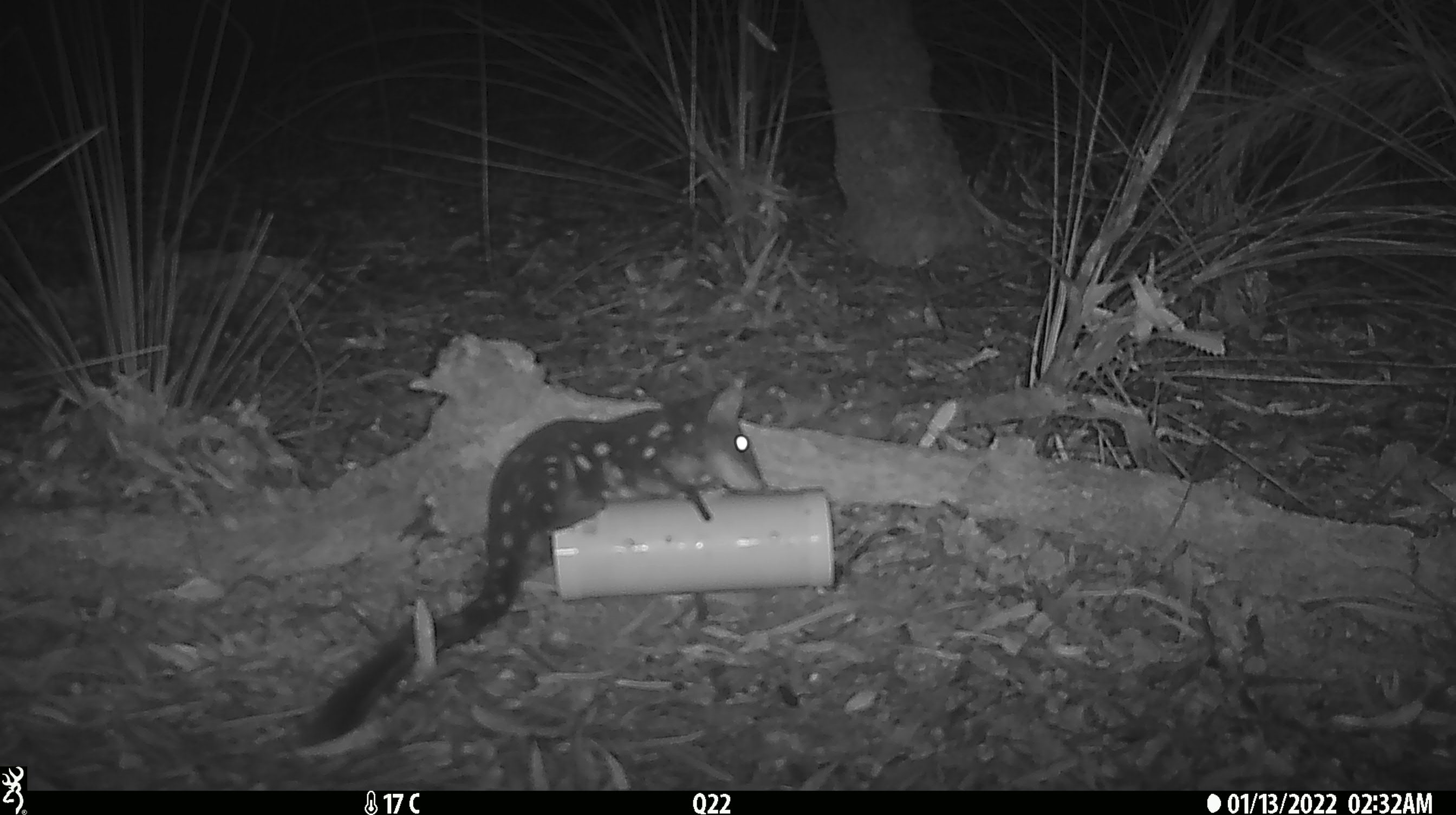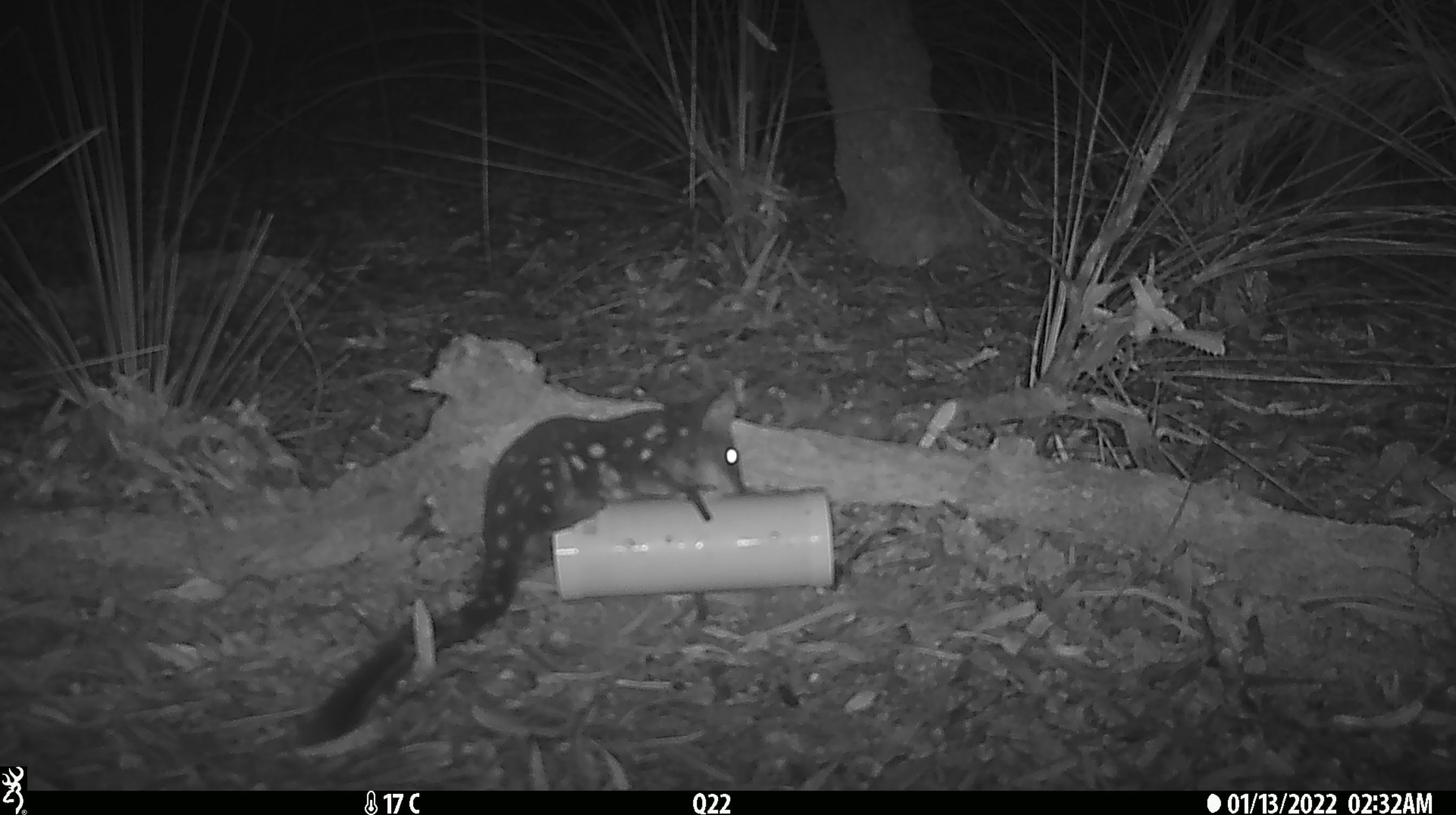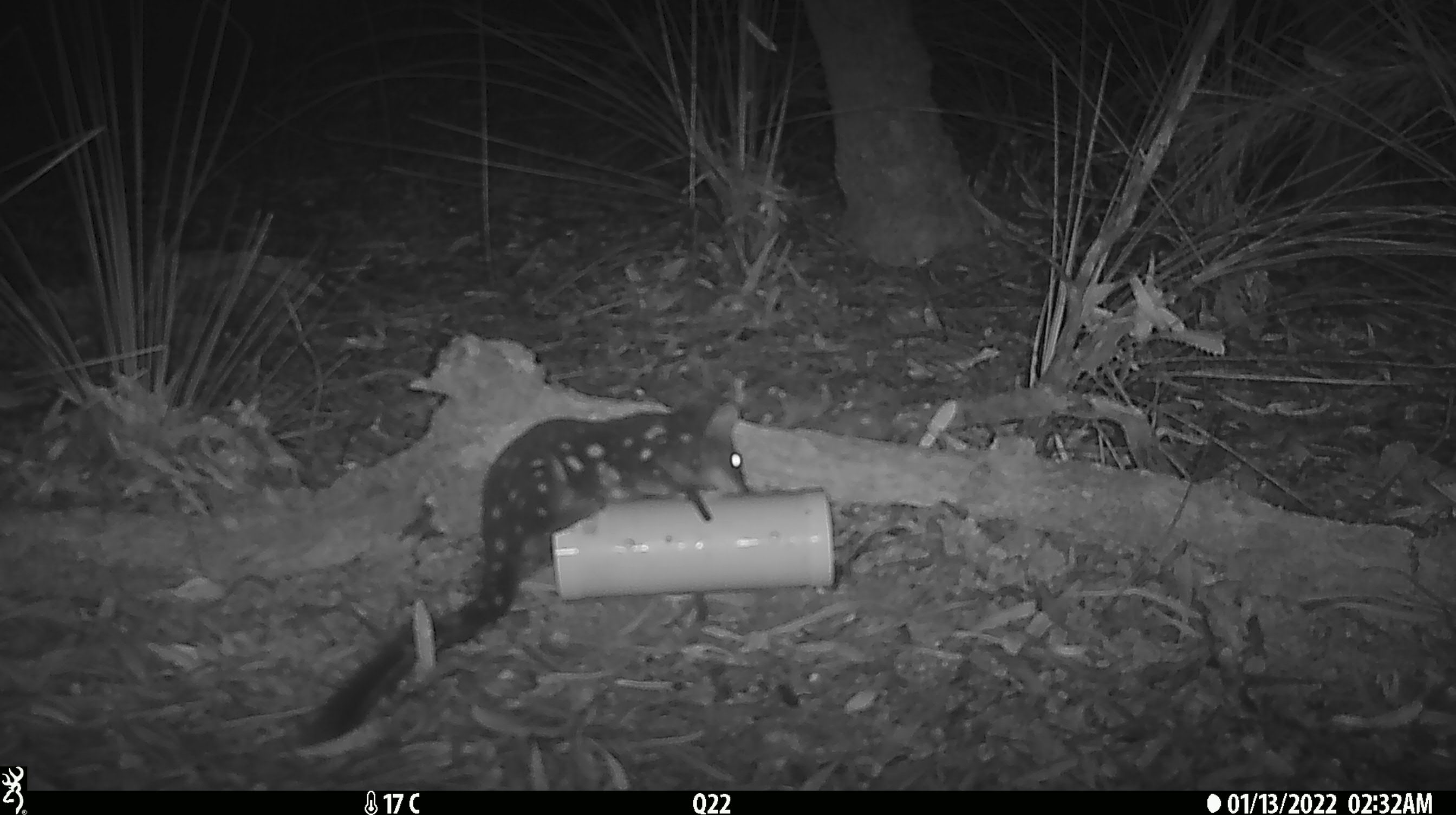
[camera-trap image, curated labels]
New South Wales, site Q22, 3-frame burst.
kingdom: Animalia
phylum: Chordata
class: Mammalia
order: Dasyuromorphia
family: Dasyuridae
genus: Dasyurus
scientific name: Dasyurus maculatus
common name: spotted-tailed quoll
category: quoll